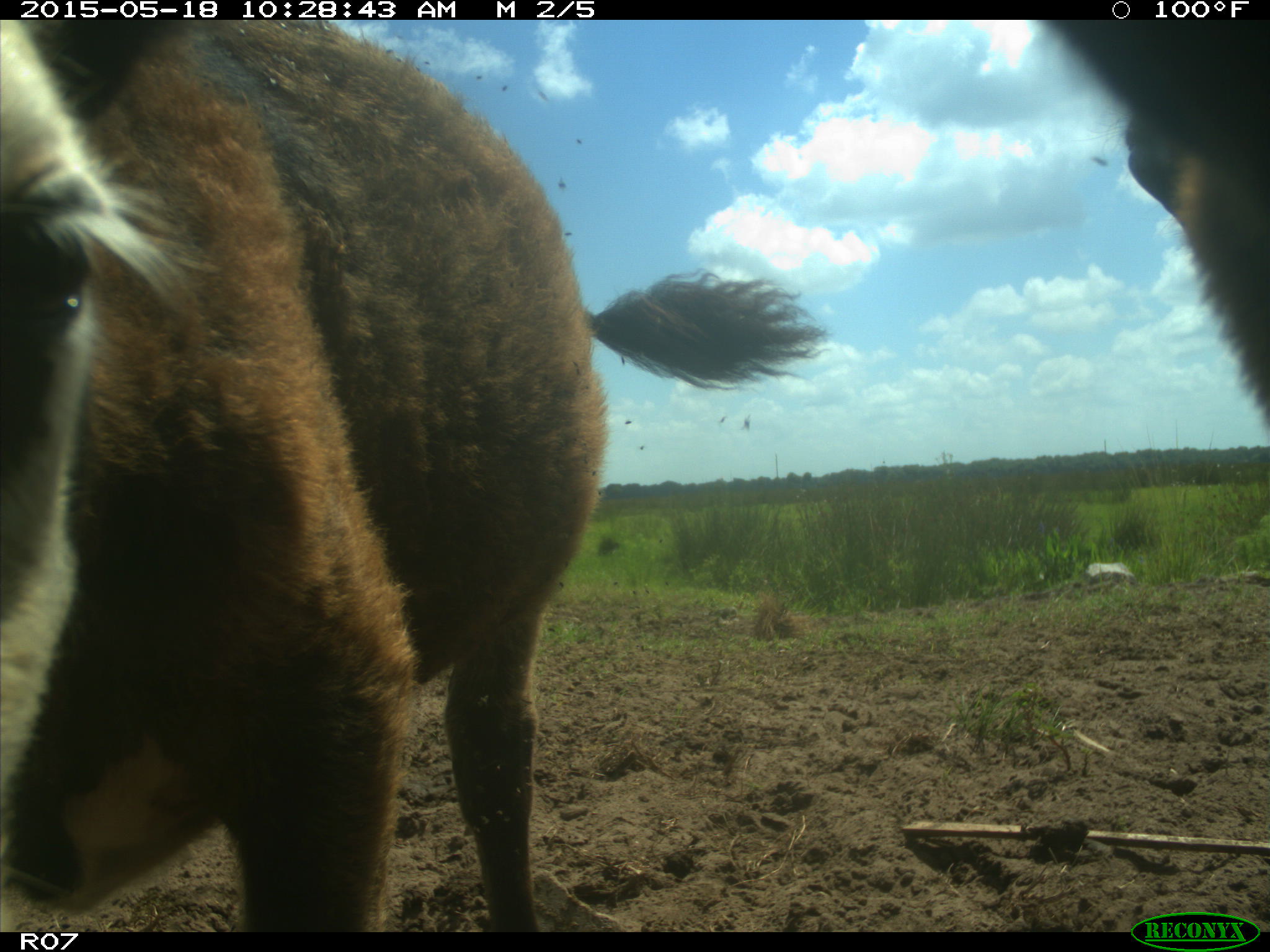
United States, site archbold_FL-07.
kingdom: Animalia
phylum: Chordata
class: Mammalia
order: Artiodactyla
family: Bovidae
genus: Bos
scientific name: Bos taurus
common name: domestic cow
Bos taurus (domestic cow).